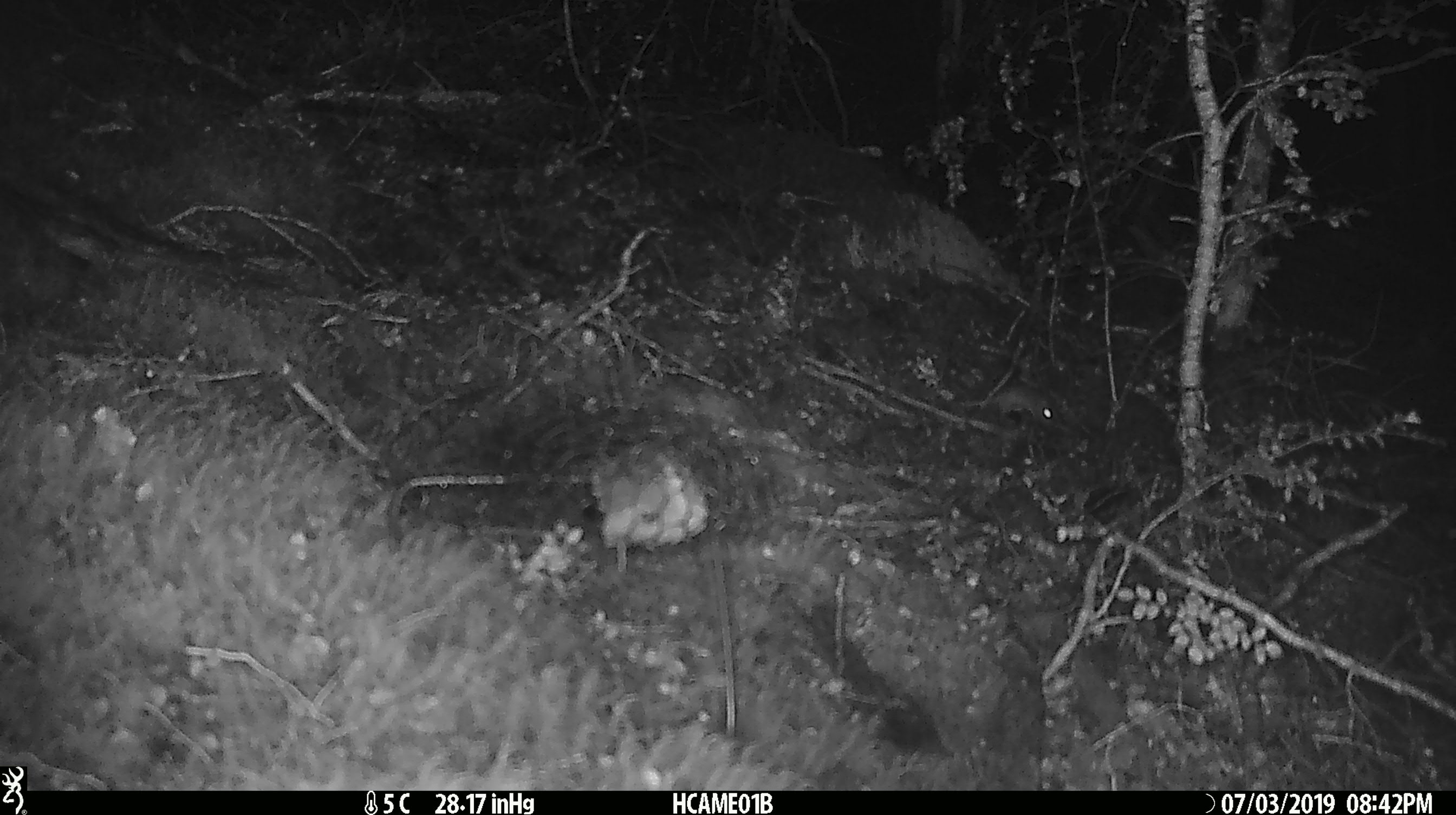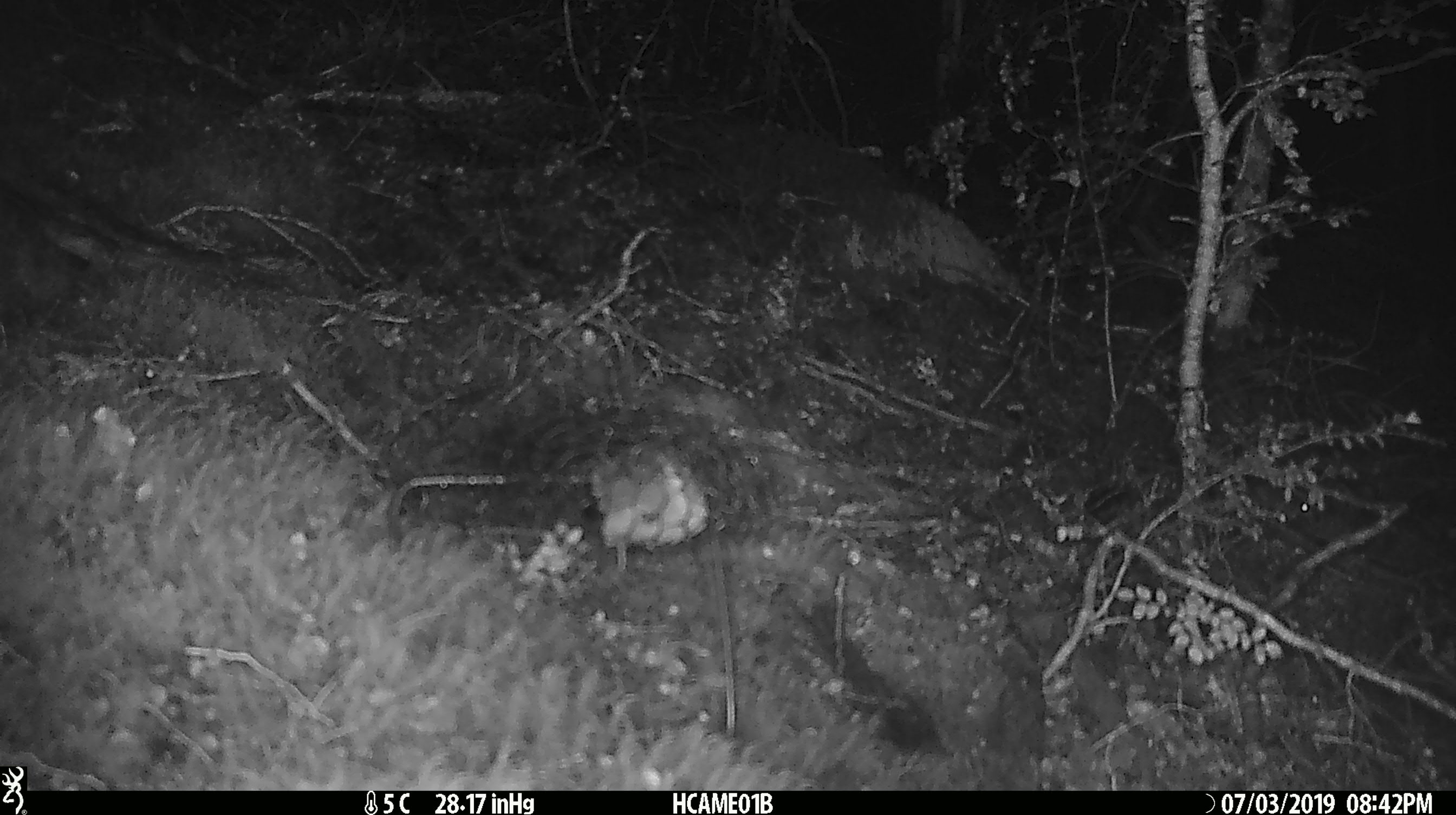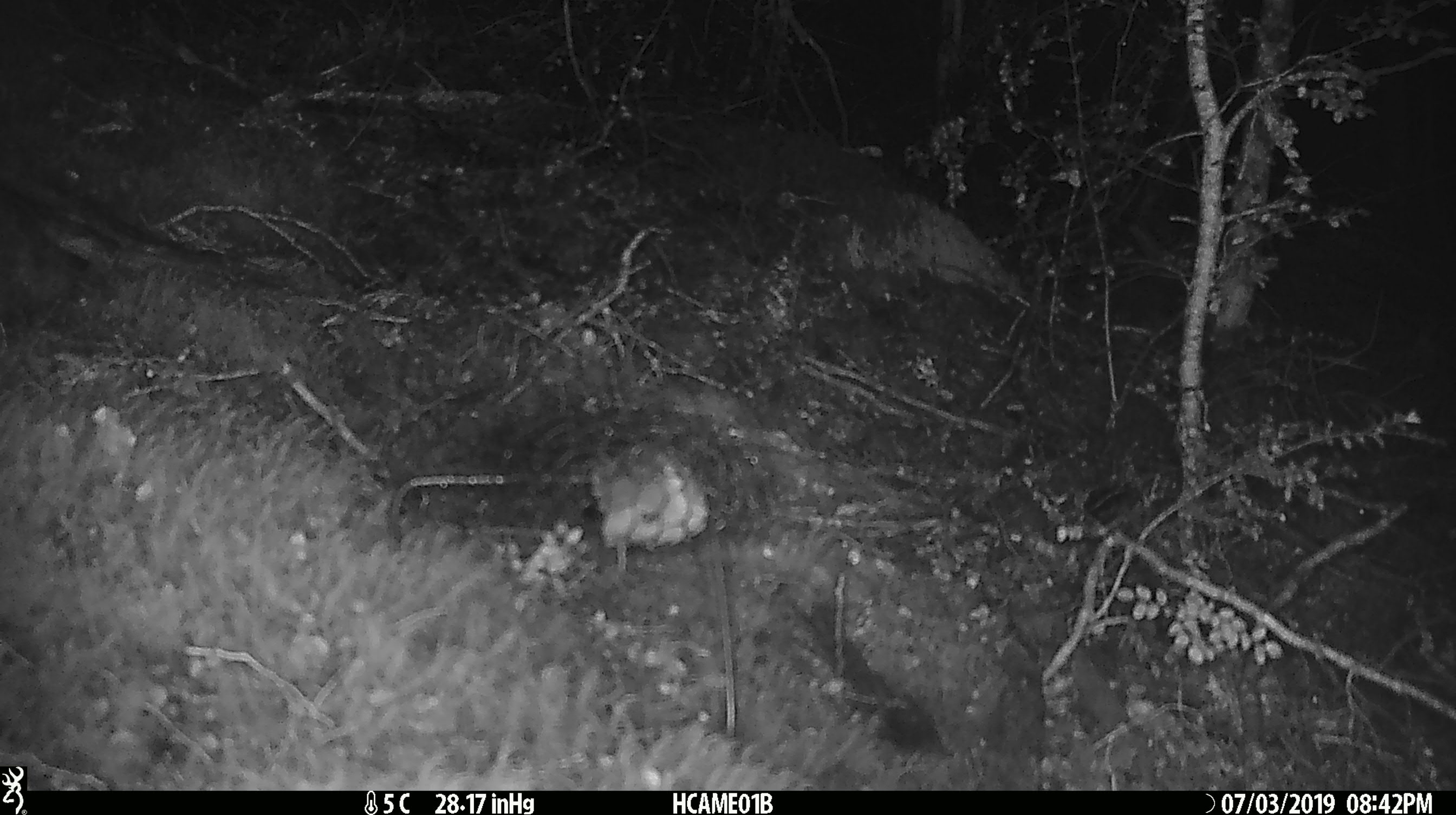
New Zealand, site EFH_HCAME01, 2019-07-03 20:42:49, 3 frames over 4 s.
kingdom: Animalia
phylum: Chordata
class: Mammalia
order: Rodentia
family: Muridae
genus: Mus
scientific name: Mus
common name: mouse